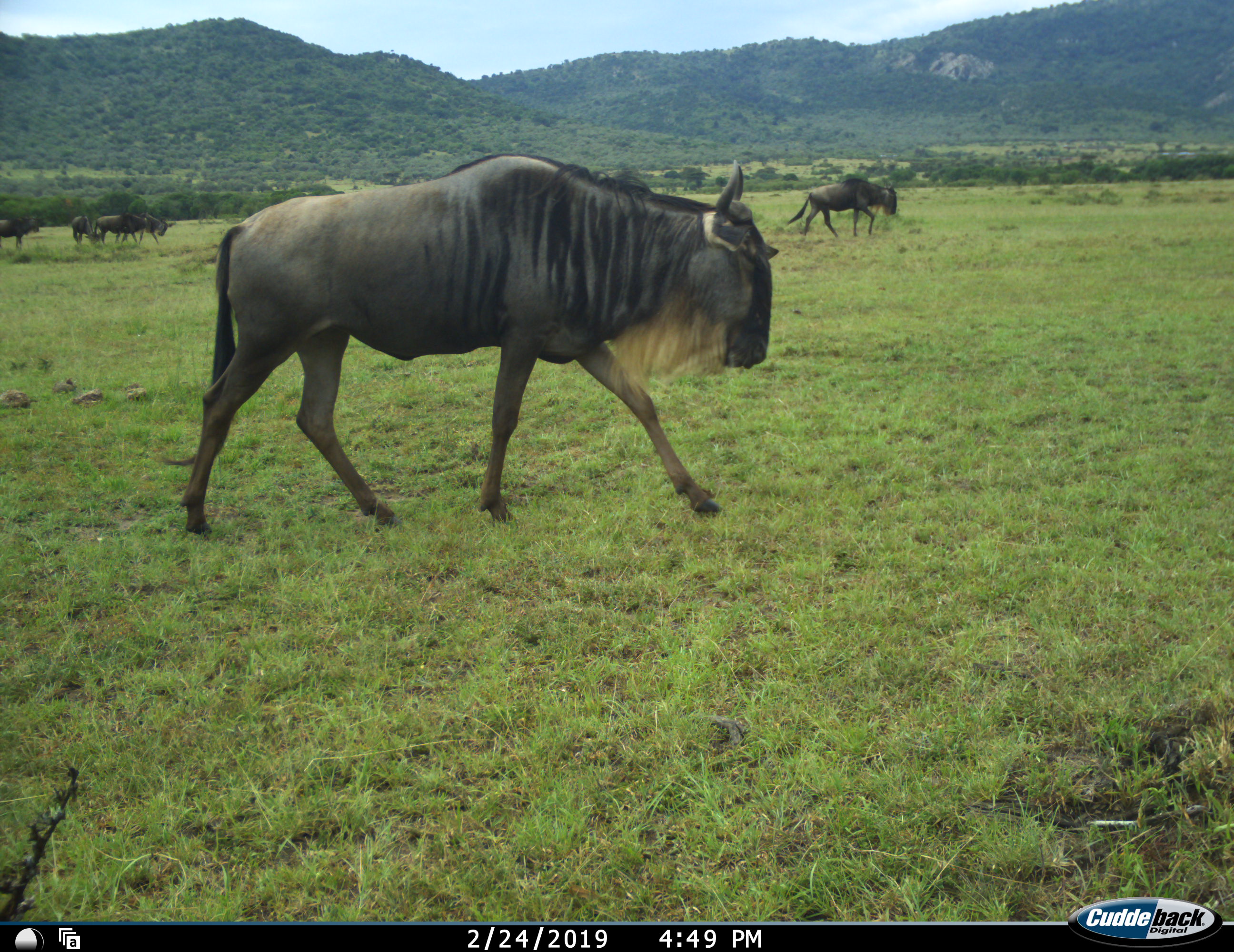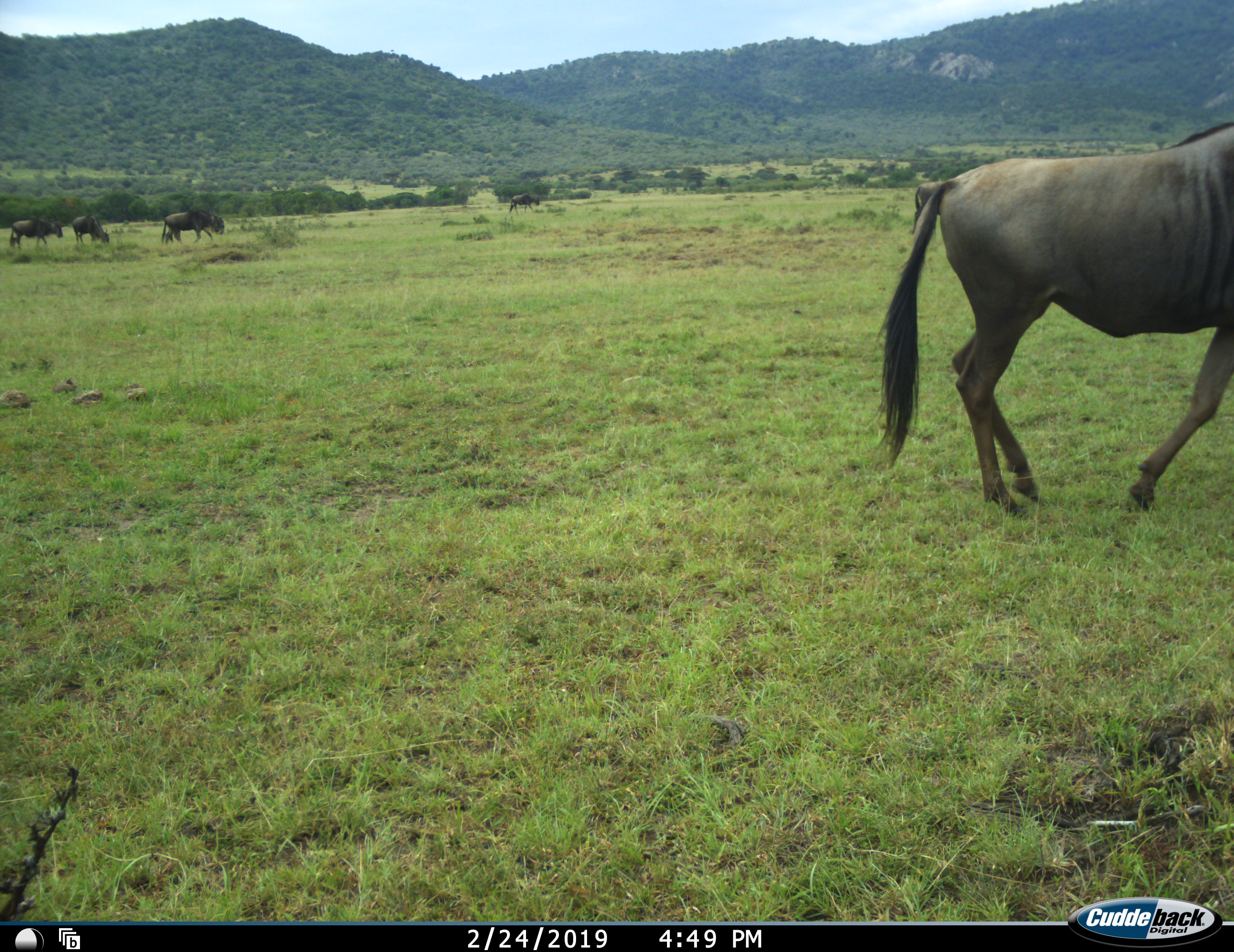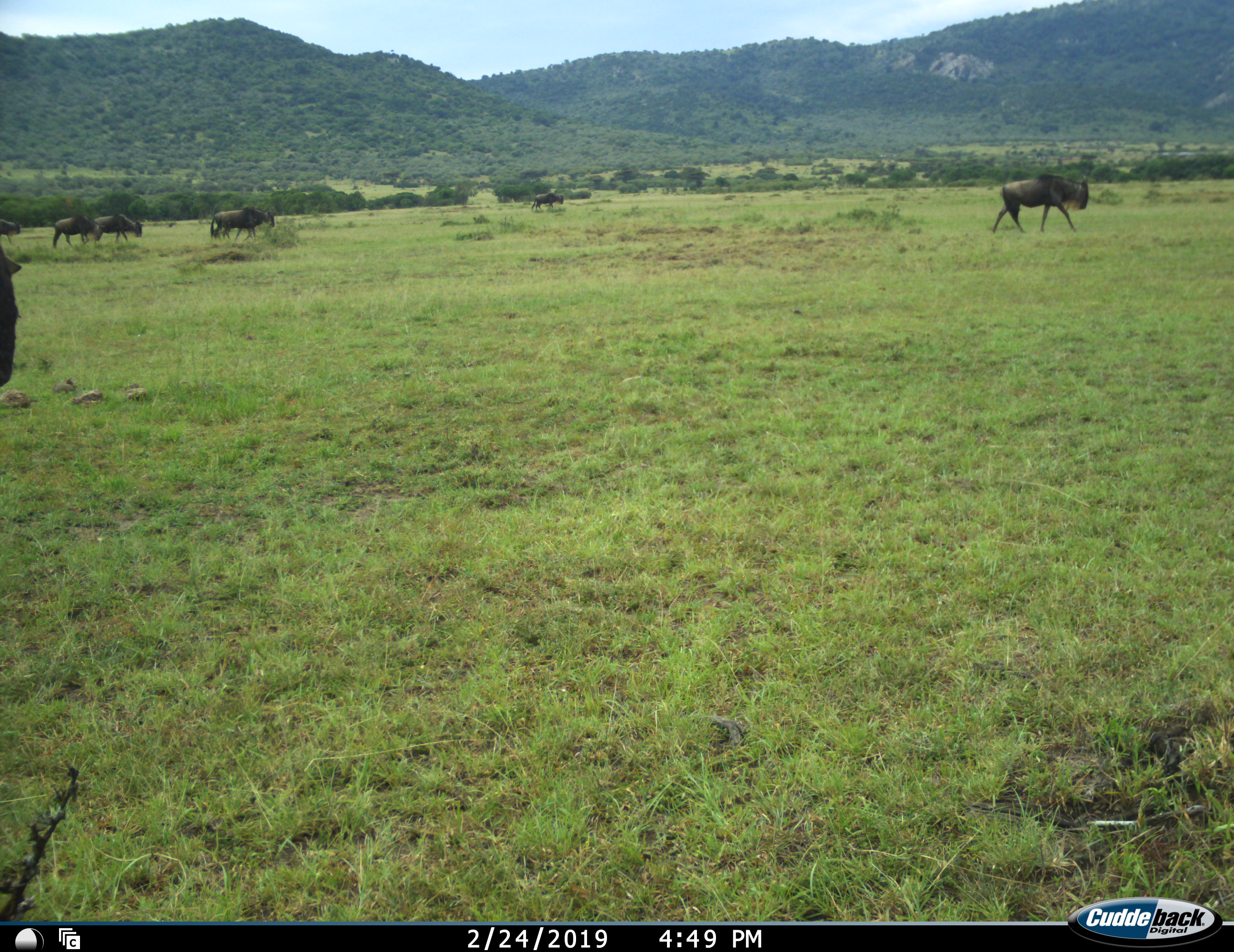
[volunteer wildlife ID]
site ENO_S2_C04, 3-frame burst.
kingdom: Animalia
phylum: Chordata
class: Mammalia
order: Artiodactyla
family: Bovidae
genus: Connochaetes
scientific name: Connochaetes taurinus taurinus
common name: blue wildebeest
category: wildebeestblue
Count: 7.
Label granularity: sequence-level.